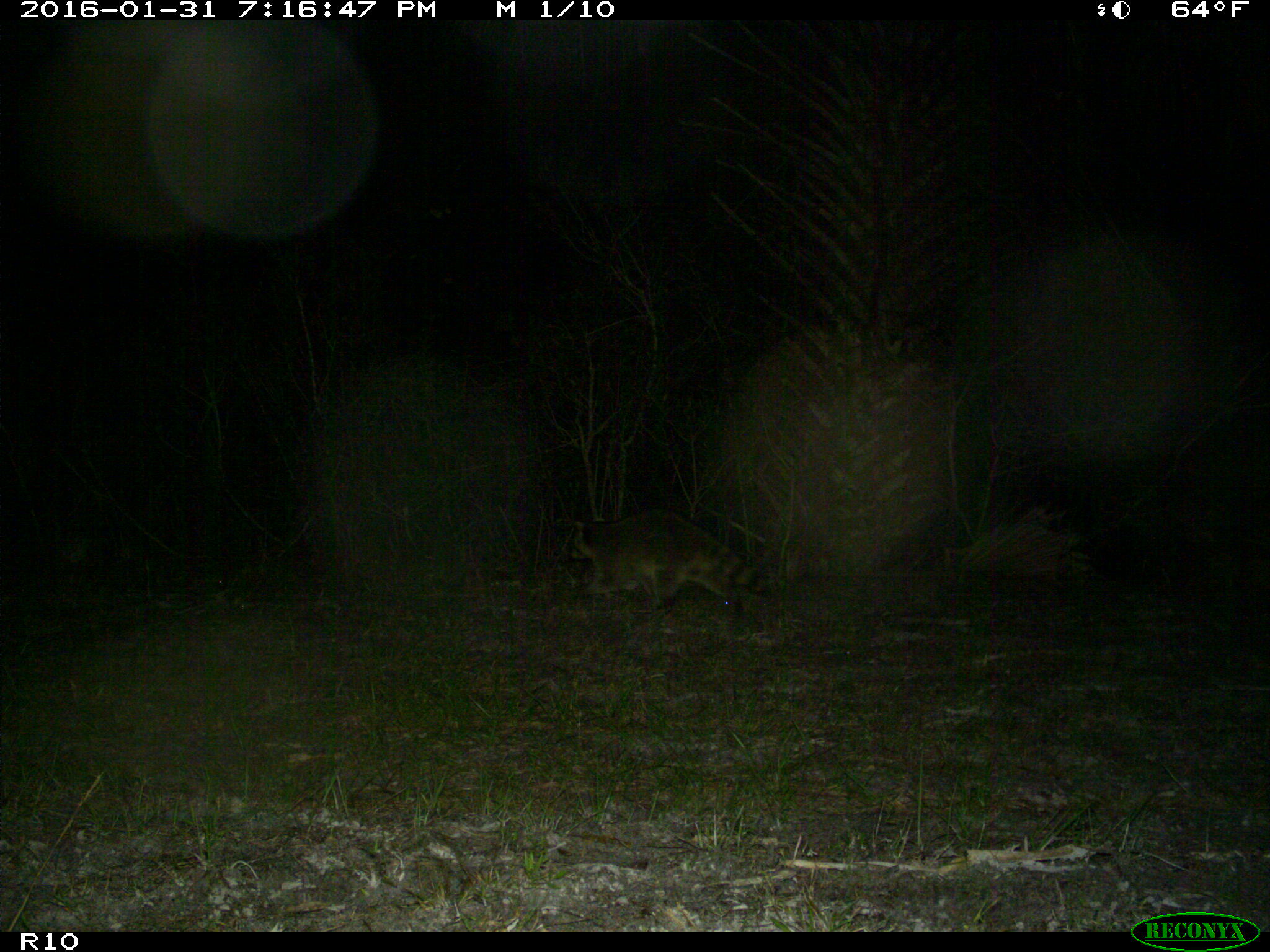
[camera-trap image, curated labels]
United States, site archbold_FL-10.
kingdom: Animalia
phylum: Chordata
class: Mammalia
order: Carnivora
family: Procyonidae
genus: Procyon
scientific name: Procyon lotor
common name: common raccoon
Procyon lotor (common raccoon).